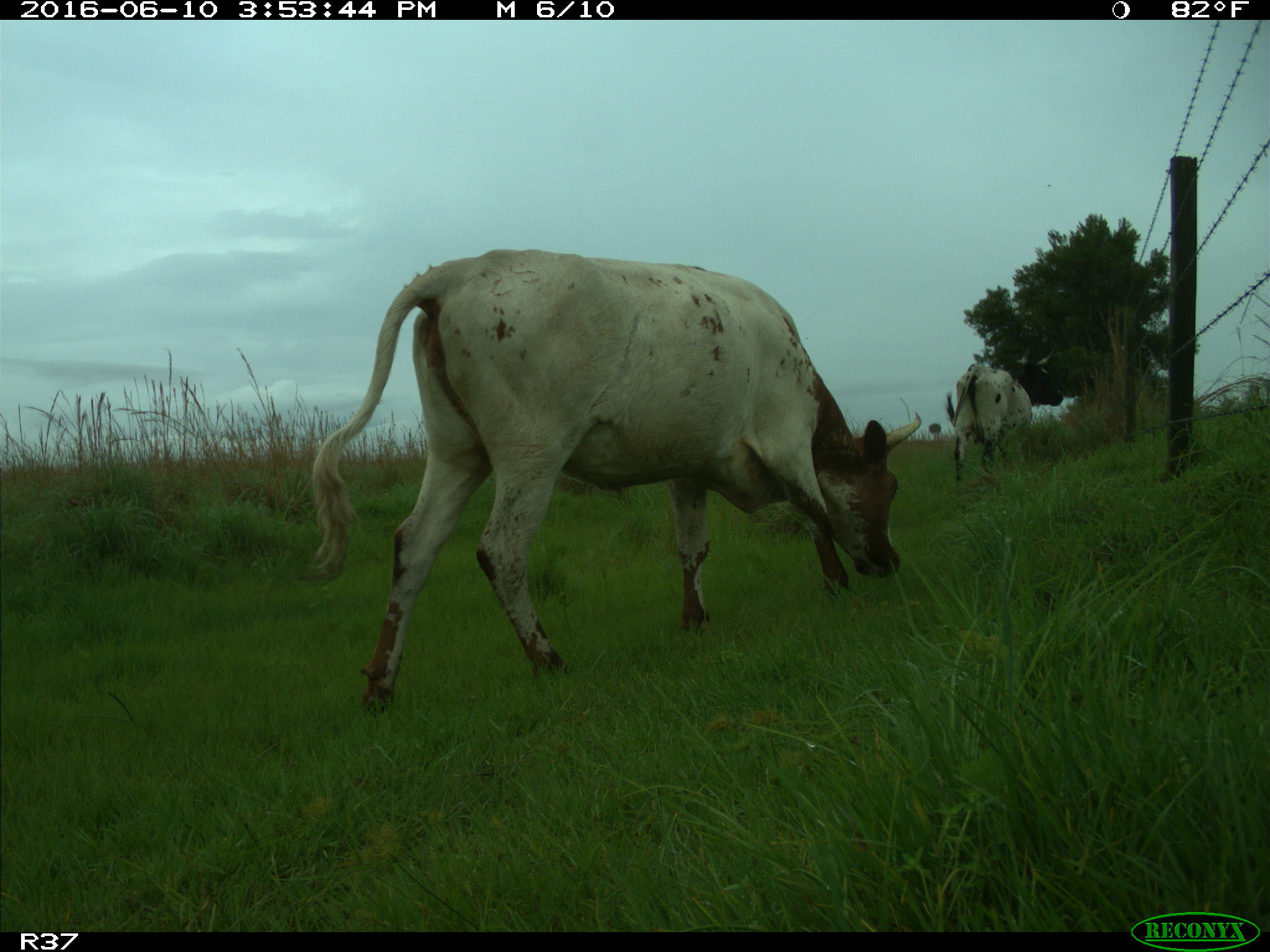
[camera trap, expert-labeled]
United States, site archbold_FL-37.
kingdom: Animalia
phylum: Chordata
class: Mammalia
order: Artiodactyla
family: Bovidae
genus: Bos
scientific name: Bos taurus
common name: domestic cow